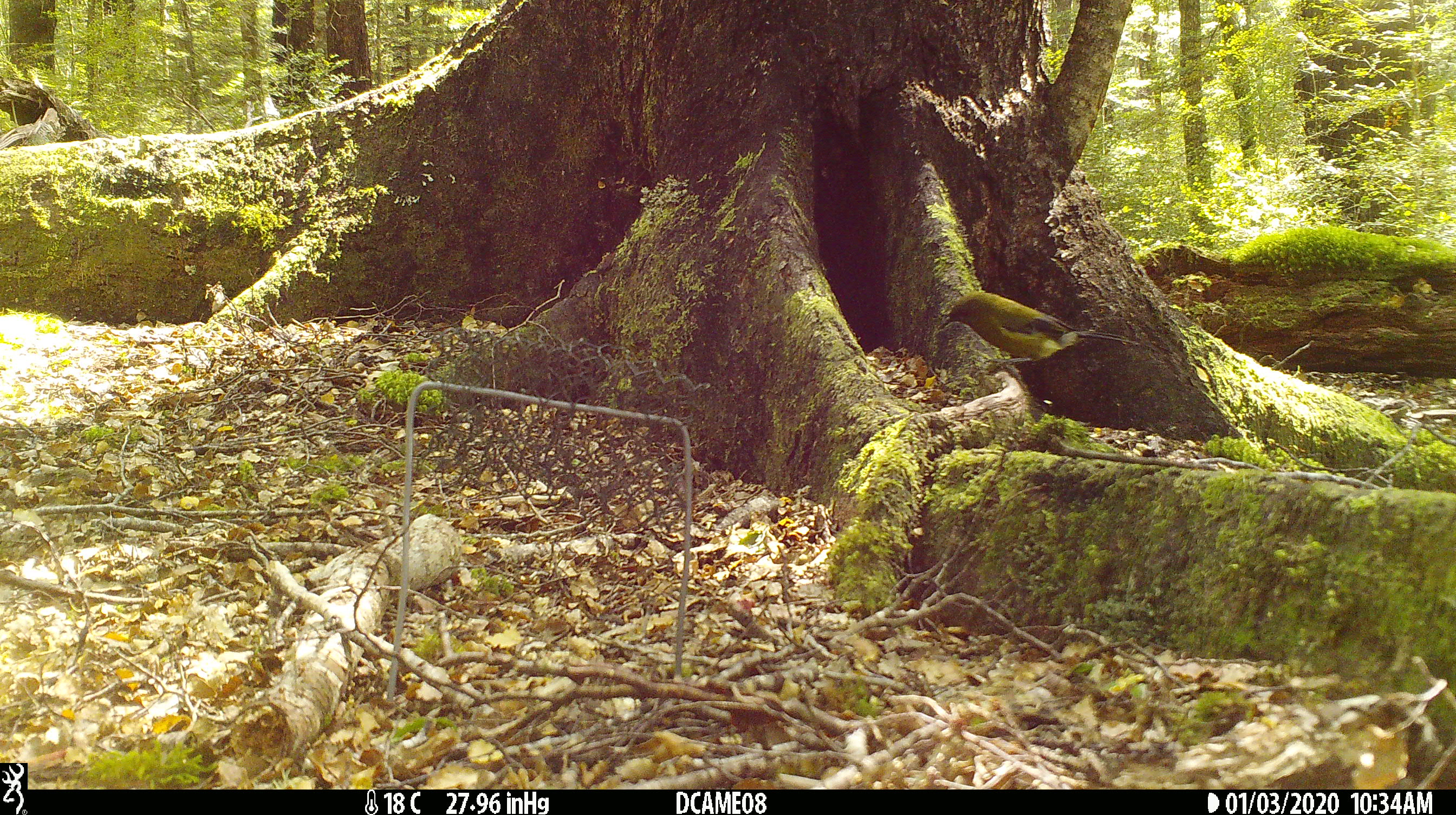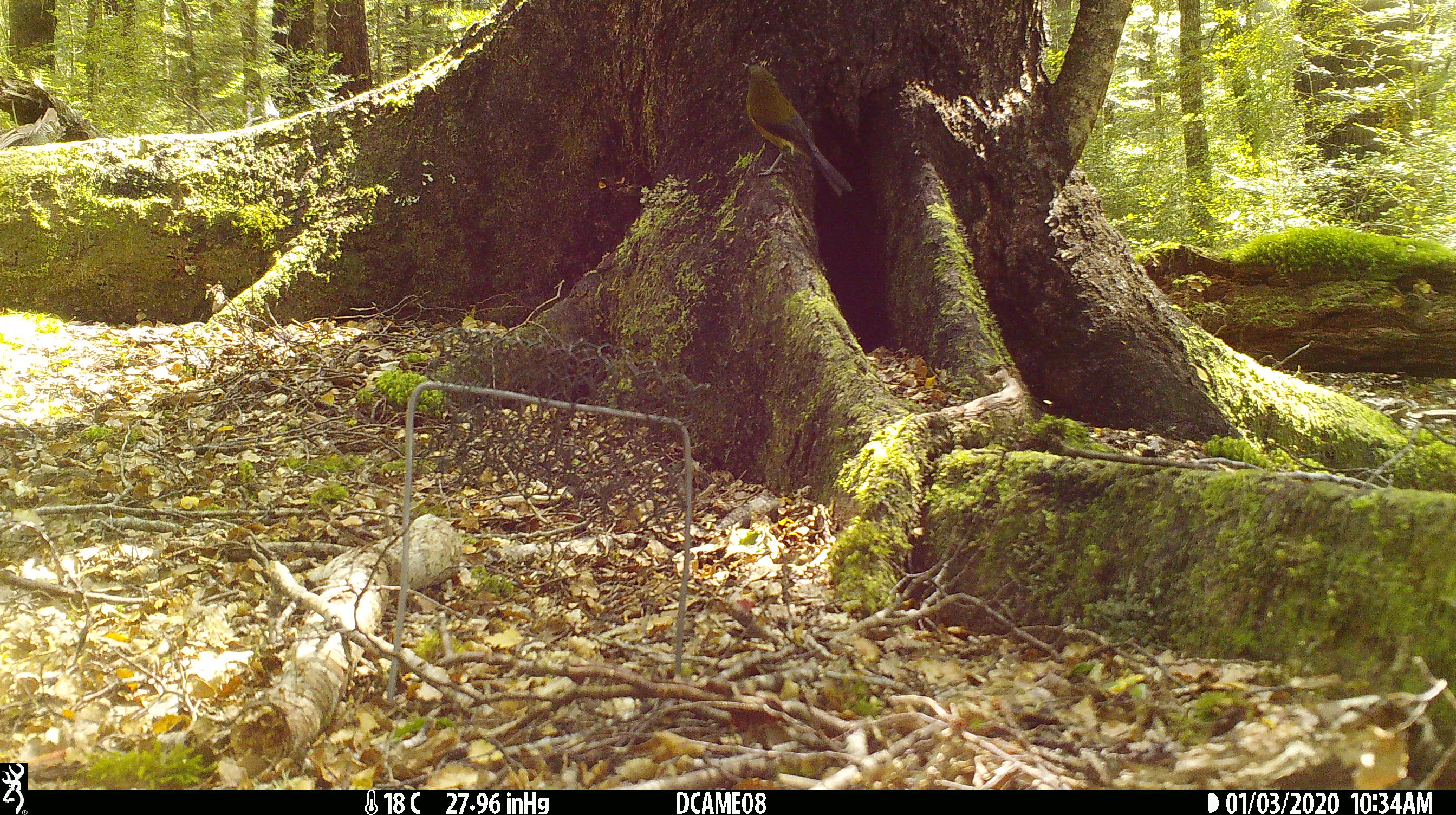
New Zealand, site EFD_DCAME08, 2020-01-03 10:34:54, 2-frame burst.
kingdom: Animalia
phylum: Chordata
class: Aves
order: Passeriformes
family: Meliphagidae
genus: Anthornis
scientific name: Anthornis melanura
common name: new zealand bellbird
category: bellbird